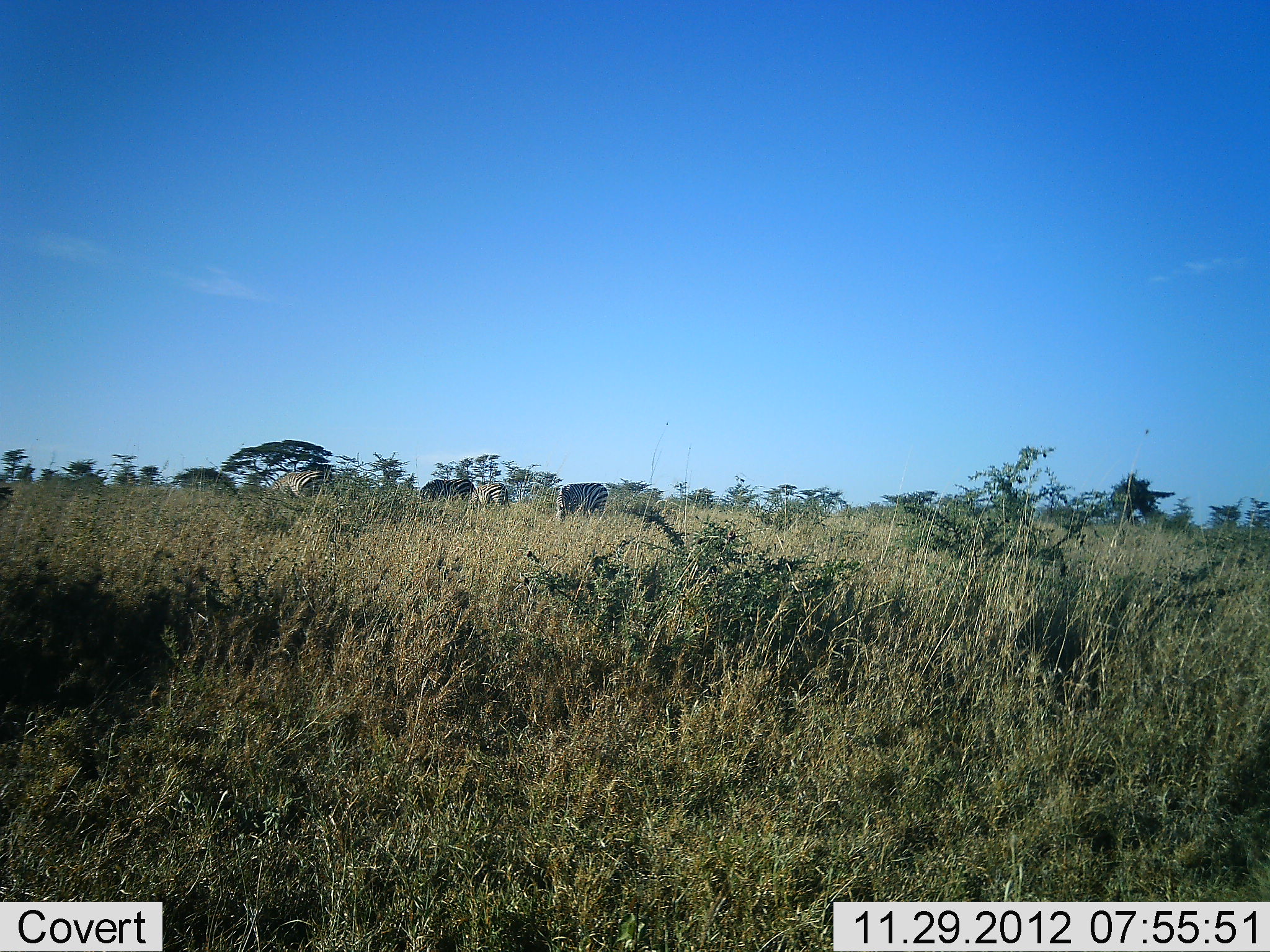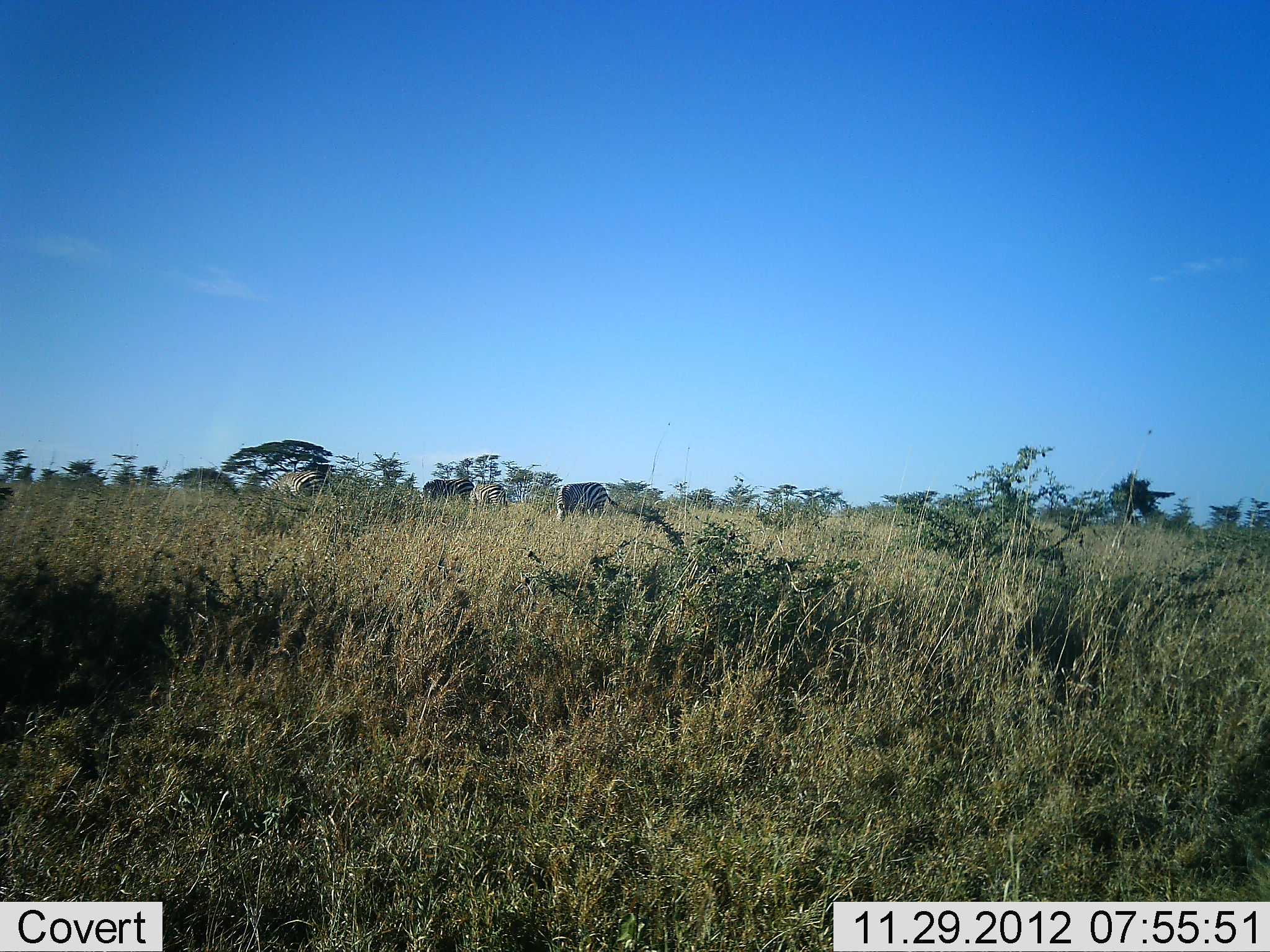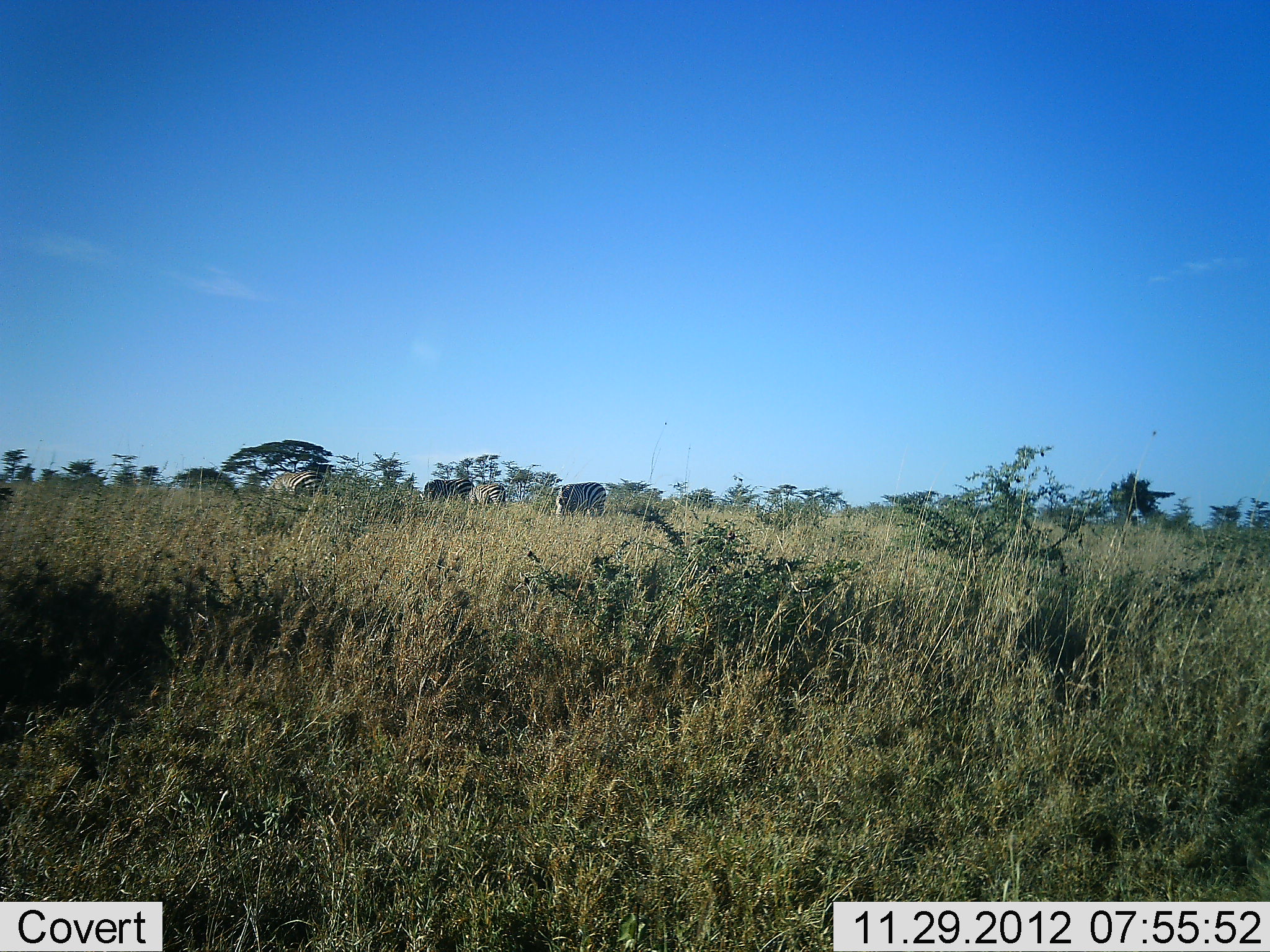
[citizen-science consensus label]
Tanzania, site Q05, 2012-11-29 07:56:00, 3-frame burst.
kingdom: Animalia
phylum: Chordata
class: Mammalia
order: Perissodactyla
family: Equidae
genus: Equus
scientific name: Equus quagga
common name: plains zebra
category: zebra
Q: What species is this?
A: Zebra (plains zebra) (Equus quagga).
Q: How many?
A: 4.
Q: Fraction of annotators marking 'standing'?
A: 36%.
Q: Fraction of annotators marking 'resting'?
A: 0%.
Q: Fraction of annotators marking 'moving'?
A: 0%.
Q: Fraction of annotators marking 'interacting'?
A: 0%.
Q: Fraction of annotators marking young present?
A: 0%.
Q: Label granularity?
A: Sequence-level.